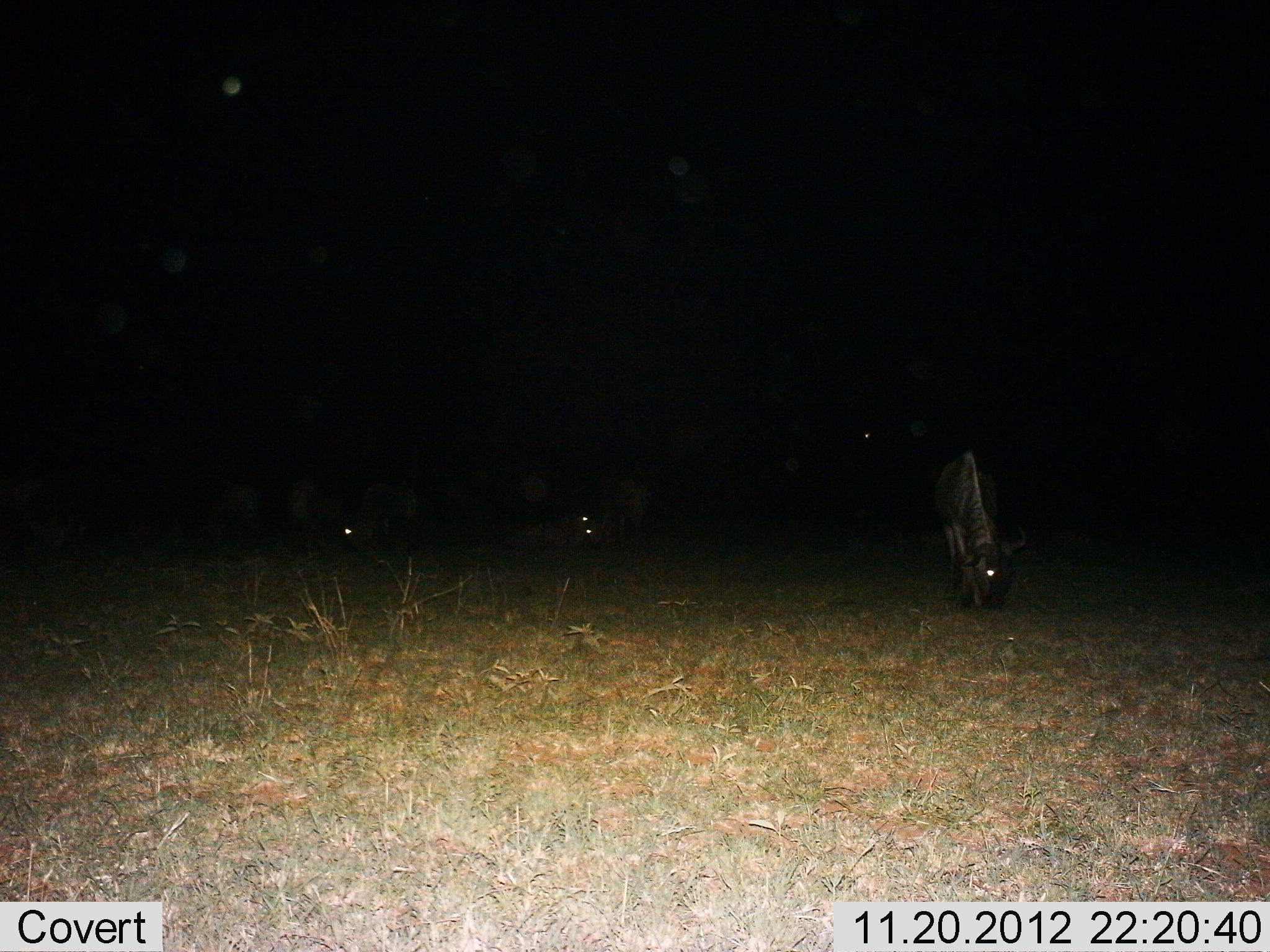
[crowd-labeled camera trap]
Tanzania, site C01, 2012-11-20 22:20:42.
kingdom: Animalia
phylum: Chordata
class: Mammalia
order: Artiodactyla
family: Bovidae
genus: Connochaetes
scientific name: Connochaetes taurinus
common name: blue wildebeest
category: wildebeest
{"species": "wildebeest (blue wildebeest) (Connochaetes taurinus)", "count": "6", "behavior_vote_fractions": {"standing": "36%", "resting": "27%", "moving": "9%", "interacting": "0%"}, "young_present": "0%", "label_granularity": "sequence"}